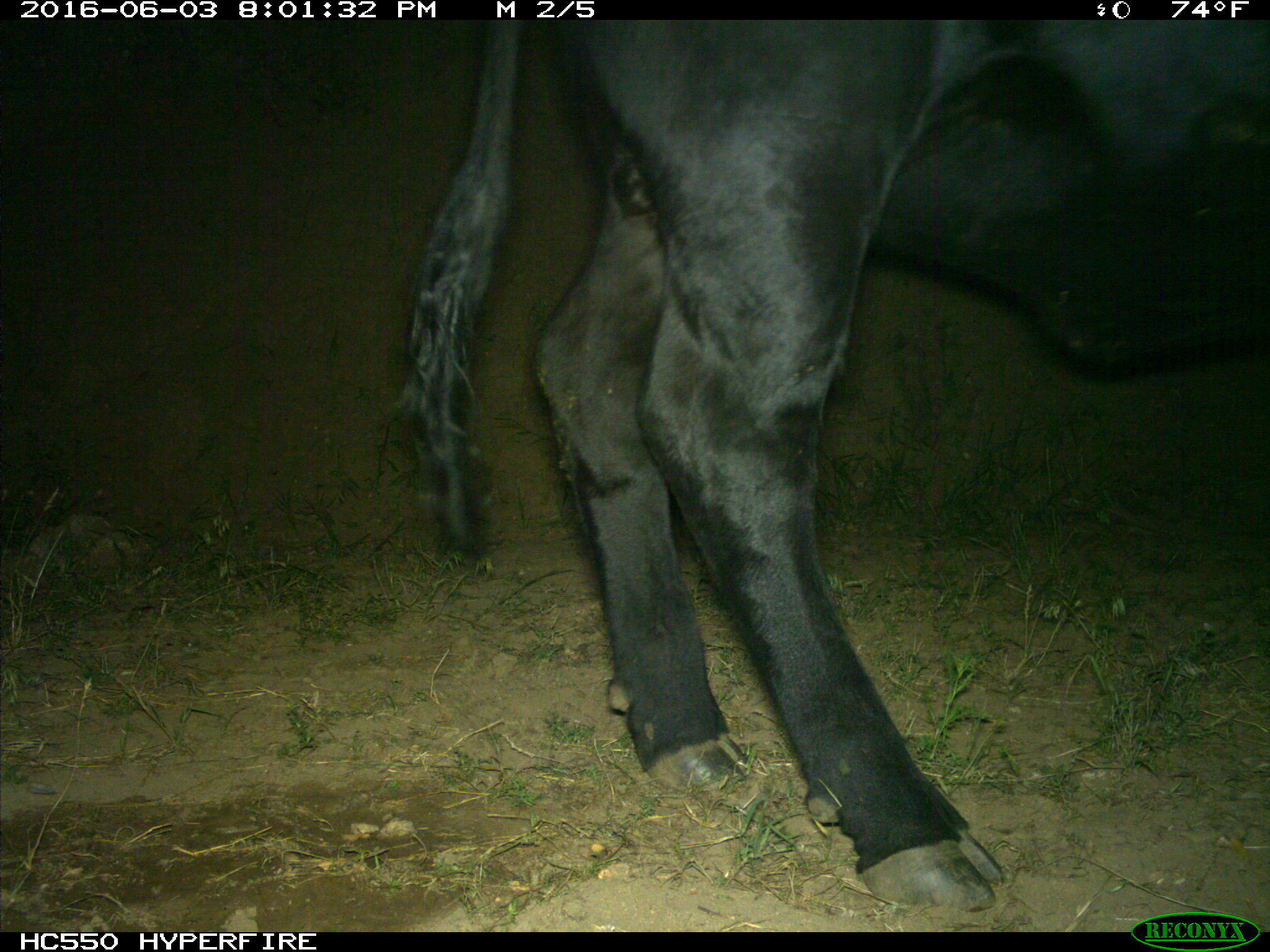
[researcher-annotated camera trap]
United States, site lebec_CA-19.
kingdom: Animalia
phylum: Chordata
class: Mammalia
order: Artiodactyla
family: Bovidae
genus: Bos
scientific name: Bos taurus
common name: domestic cow